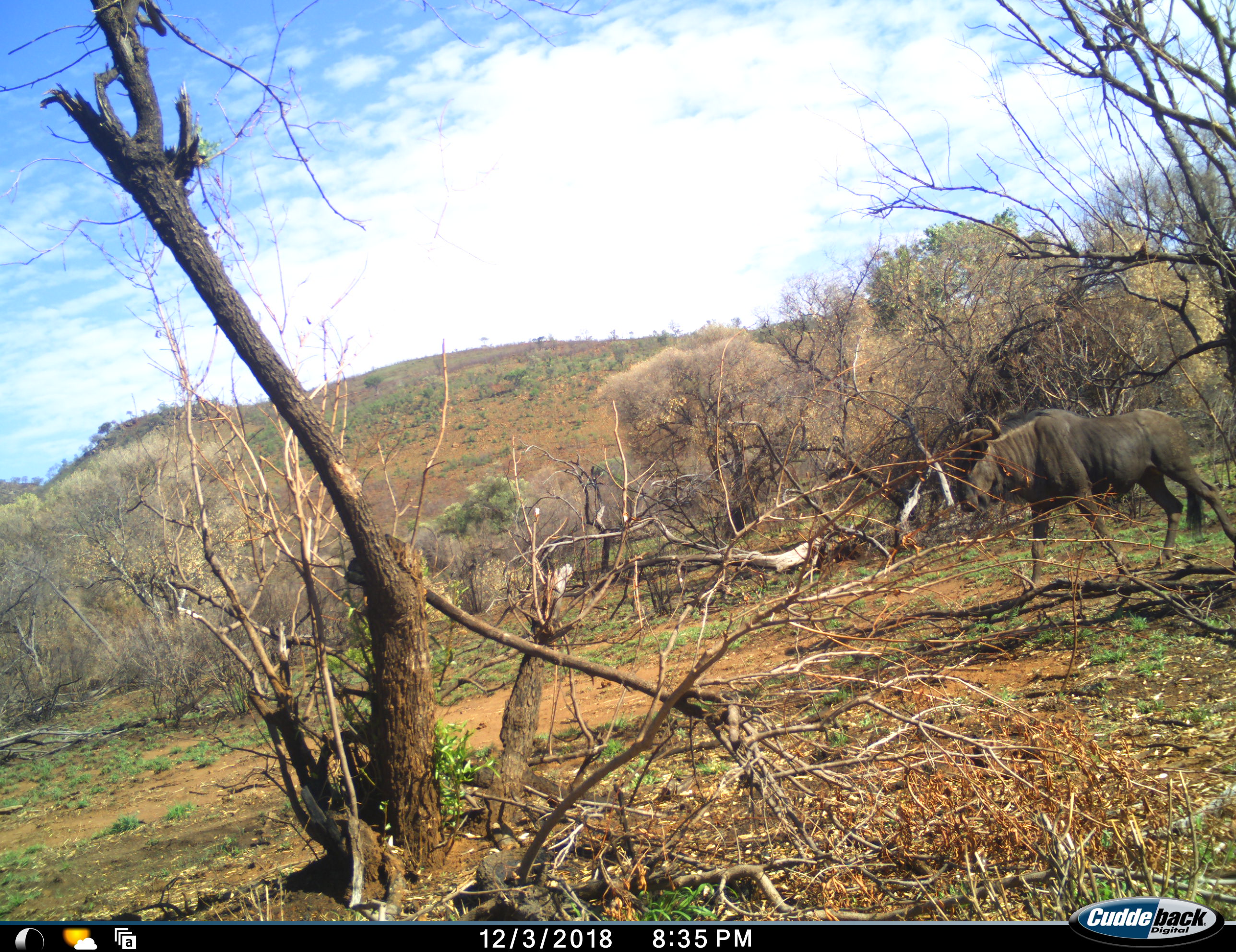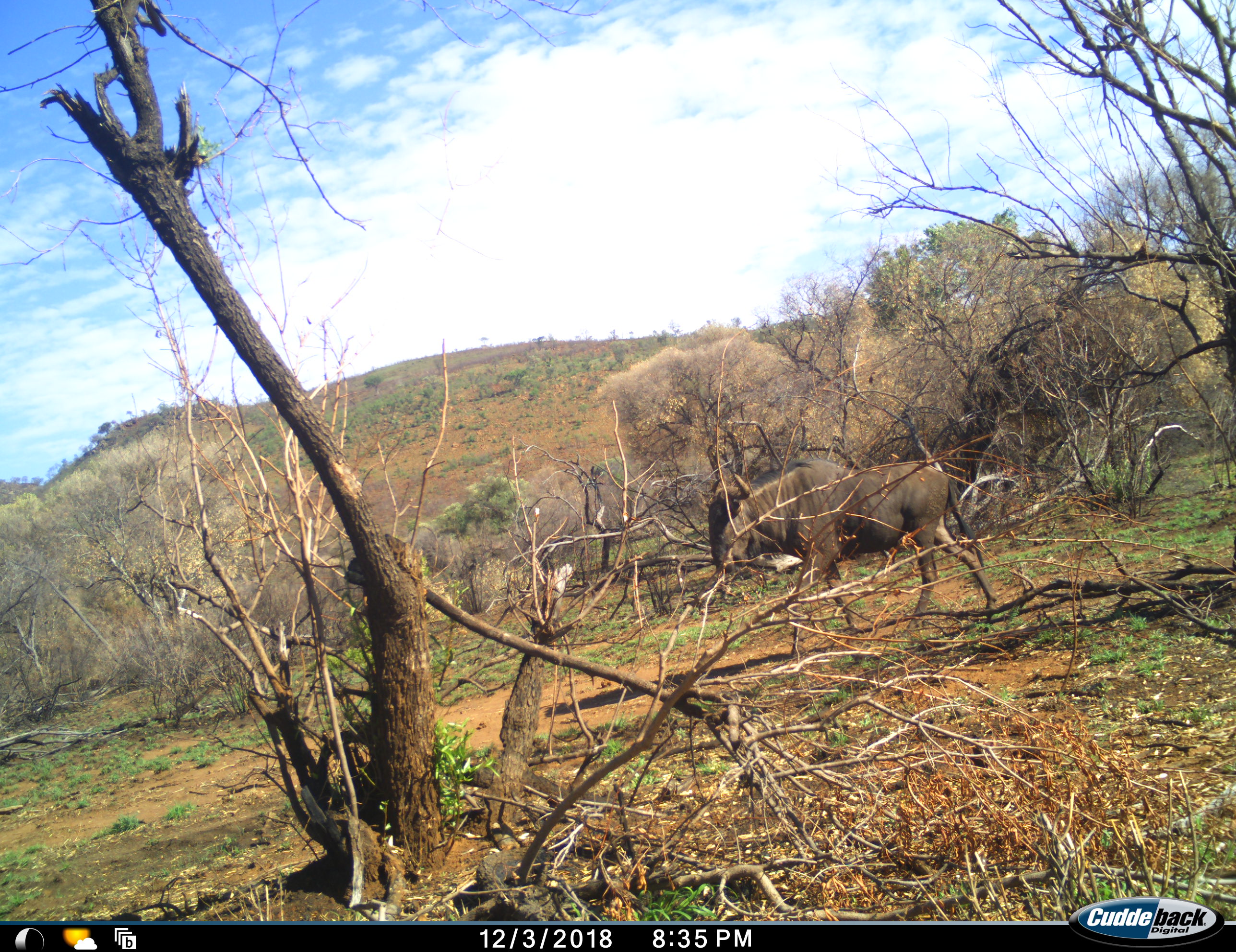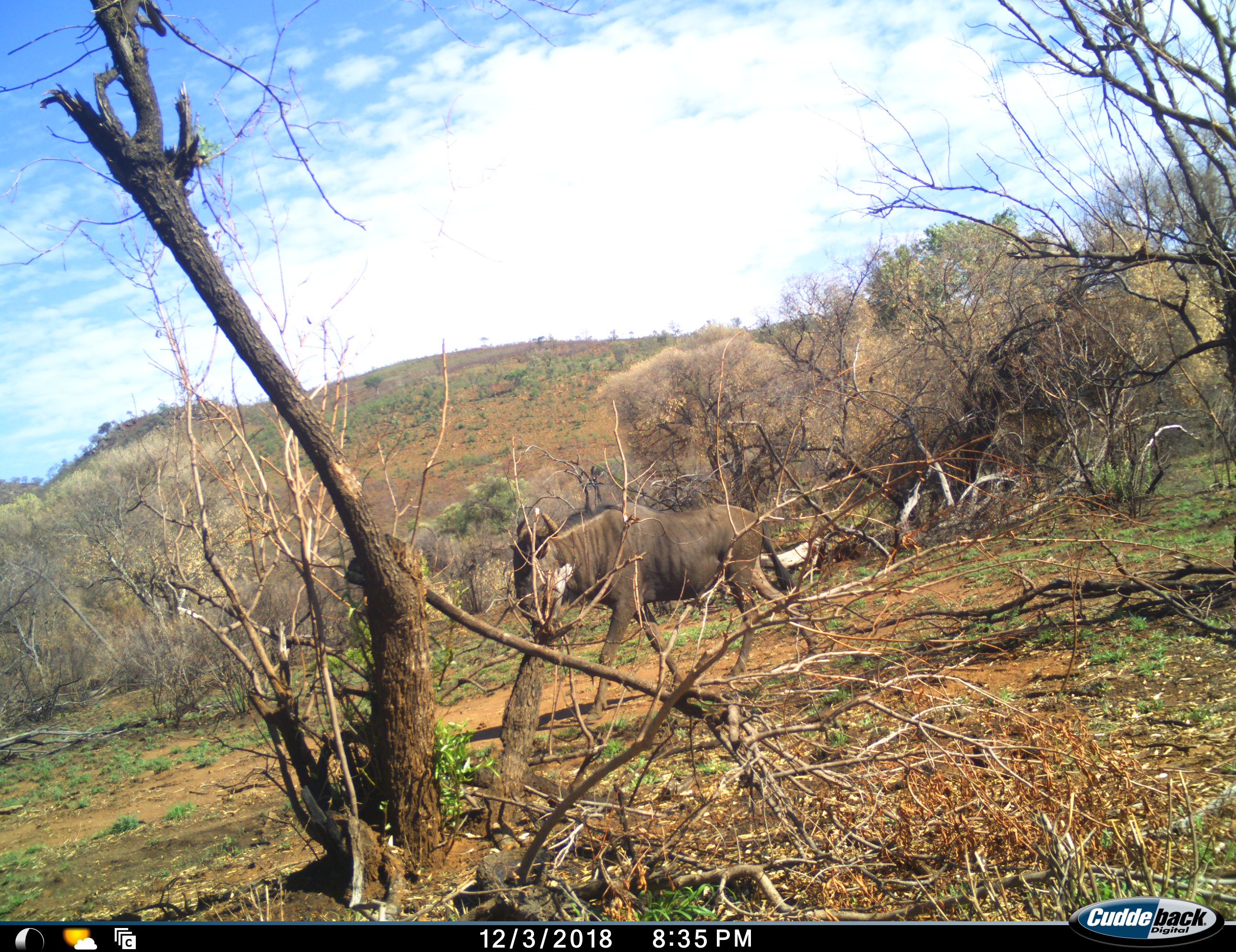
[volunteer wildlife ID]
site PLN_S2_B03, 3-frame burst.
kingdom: Animalia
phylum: Chordata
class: Mammalia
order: Artiodactyla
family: Bovidae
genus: Connochaetes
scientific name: Connochaetes taurinus taurinus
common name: blue wildebeest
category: wildebeestblue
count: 1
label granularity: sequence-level